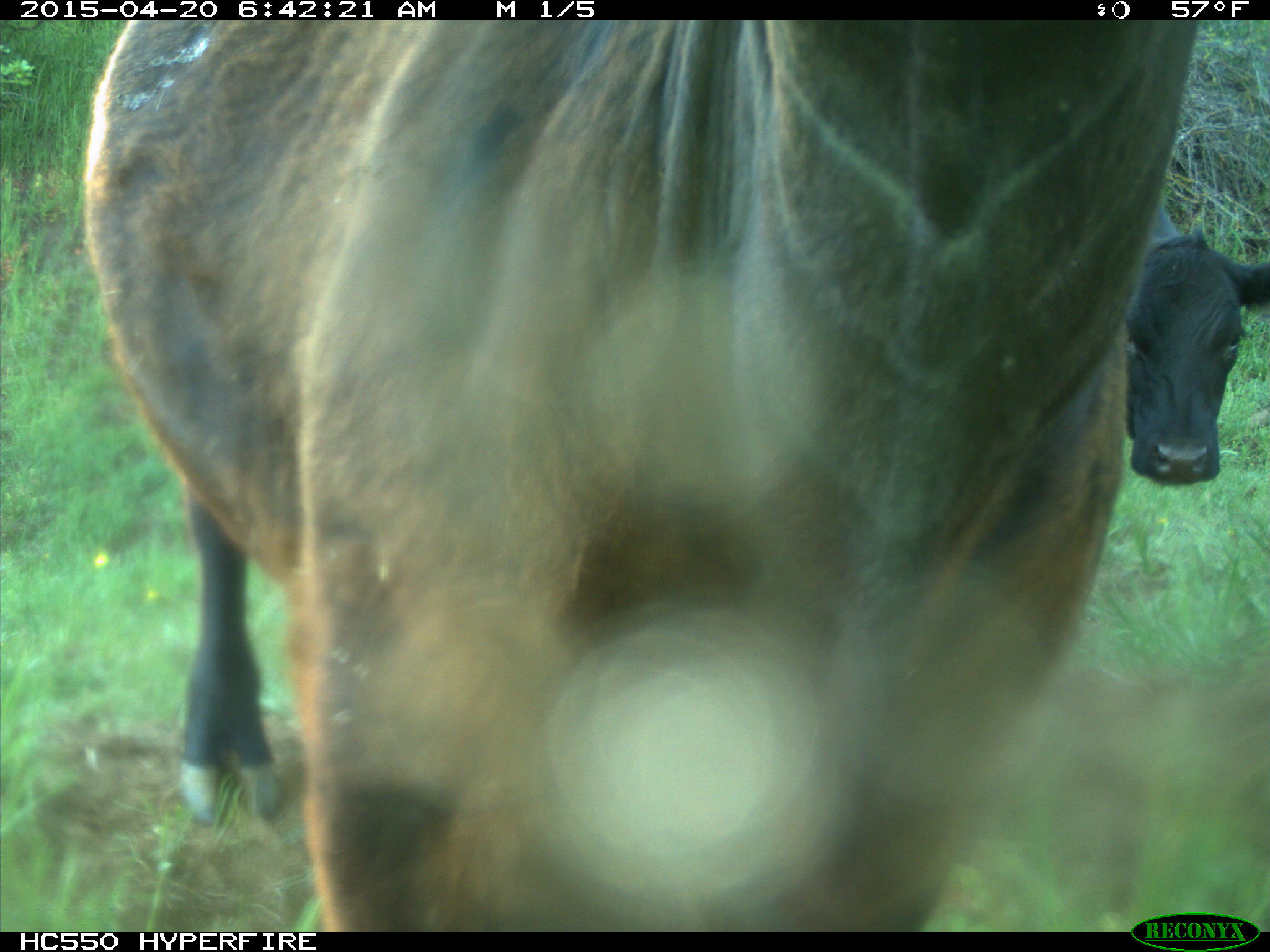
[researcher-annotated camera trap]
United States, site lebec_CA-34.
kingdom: Animalia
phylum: Chordata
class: Mammalia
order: Artiodactyla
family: Bovidae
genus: Bos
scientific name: Bos taurus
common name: domestic cow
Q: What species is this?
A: Bos taurus (domestic cow).